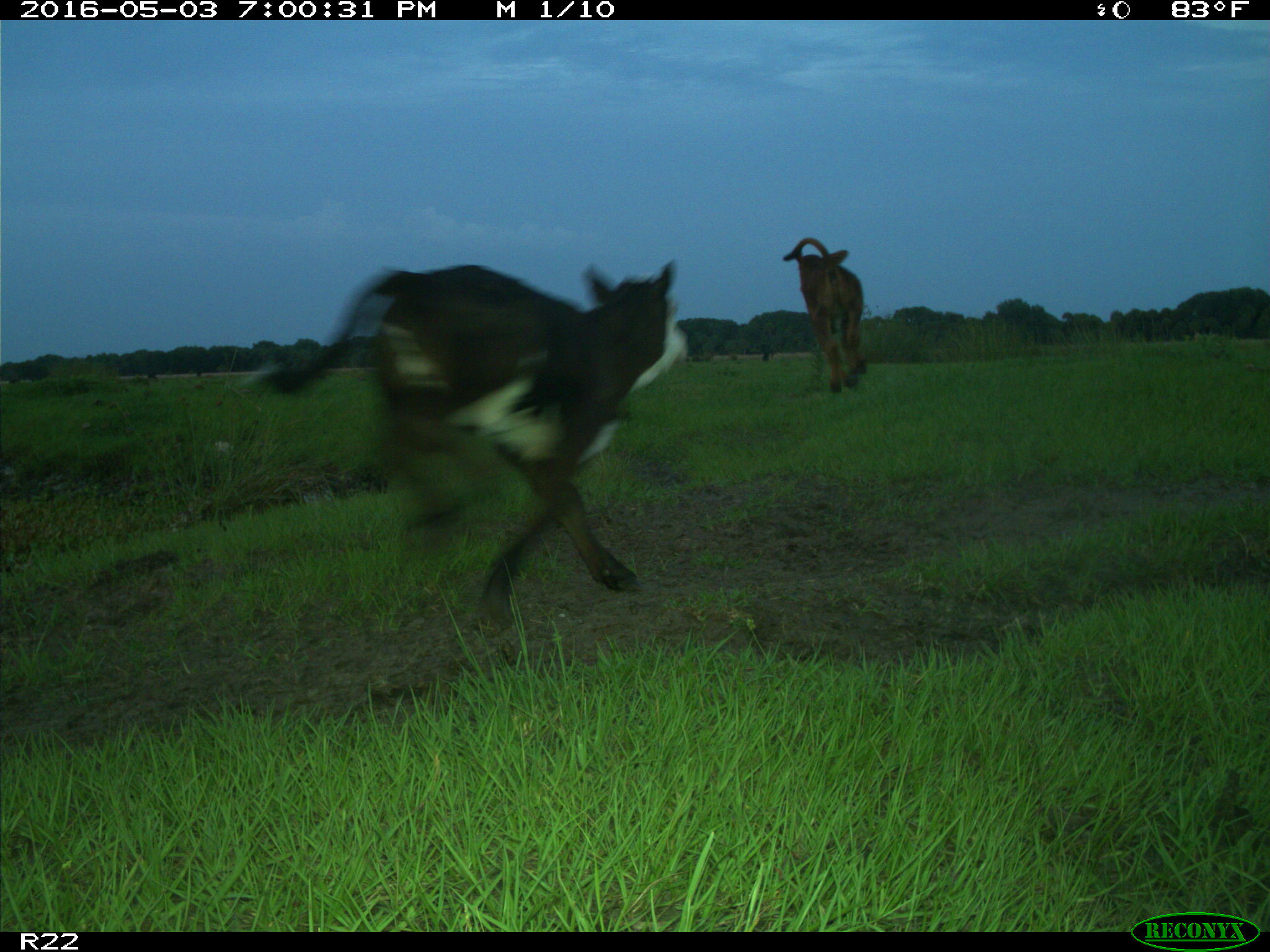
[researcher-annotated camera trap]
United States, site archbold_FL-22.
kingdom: Animalia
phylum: Chordata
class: Mammalia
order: Artiodactyla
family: Bovidae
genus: Bos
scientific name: Bos taurus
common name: domestic cow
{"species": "Bos taurus (domestic cow)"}